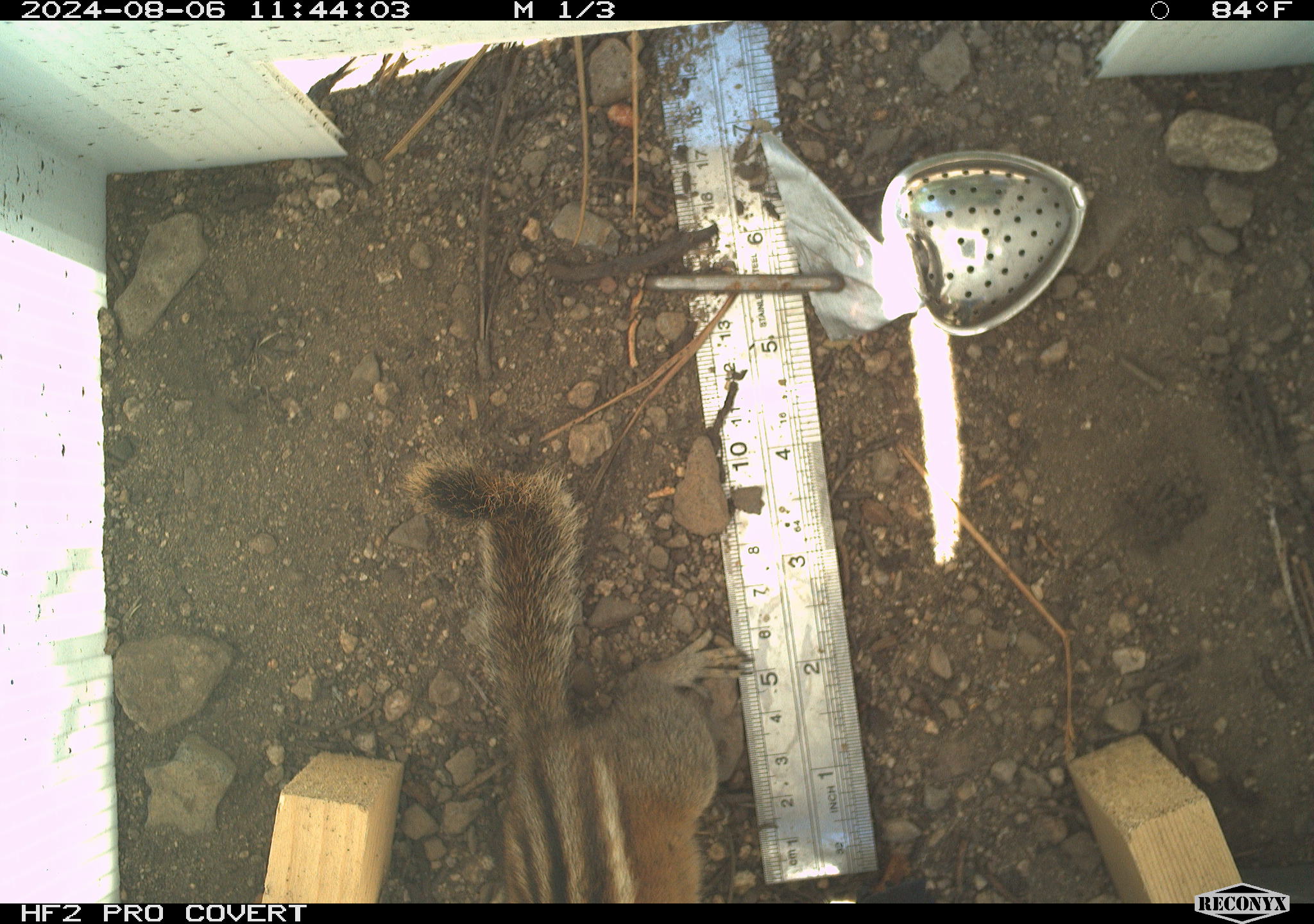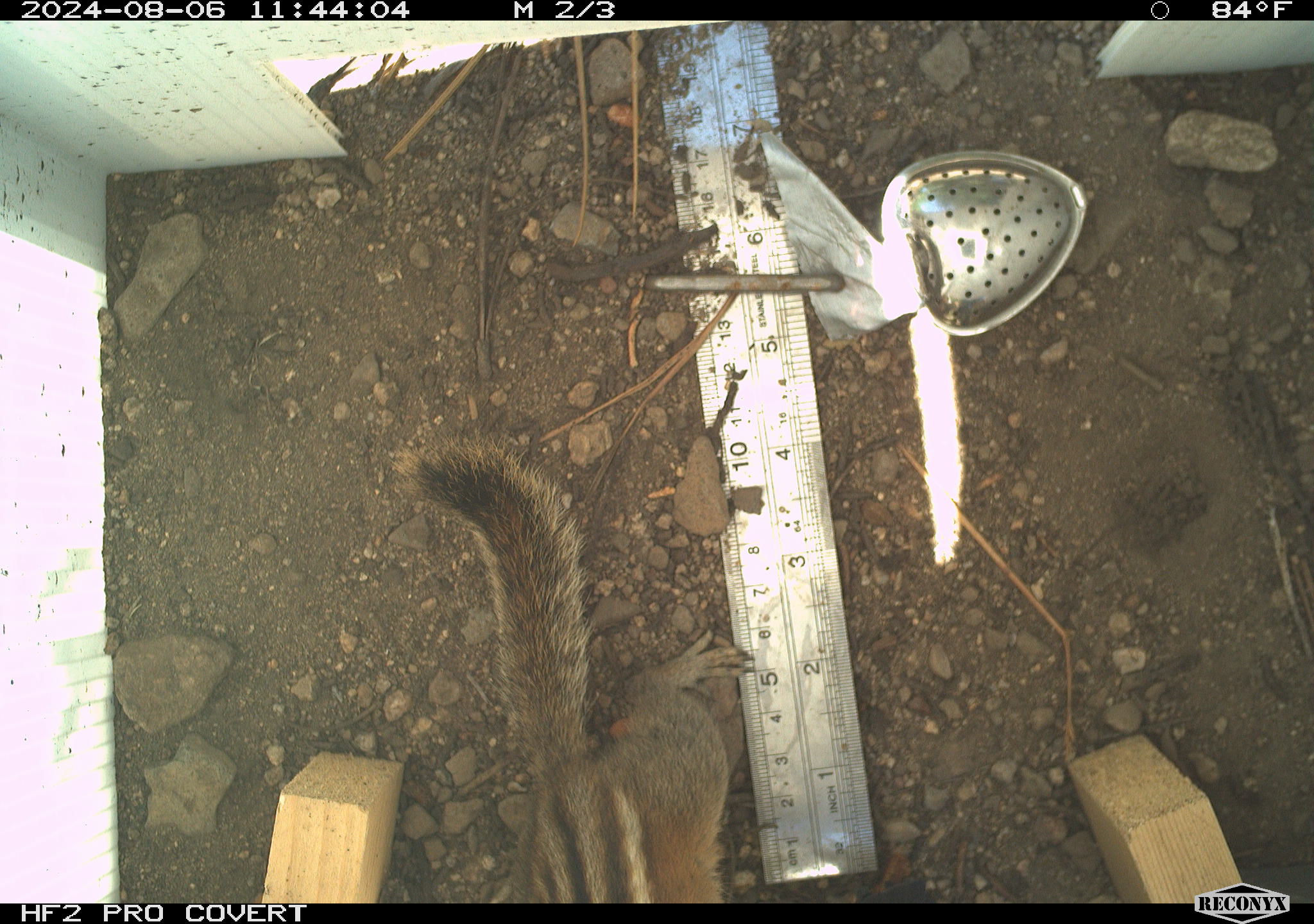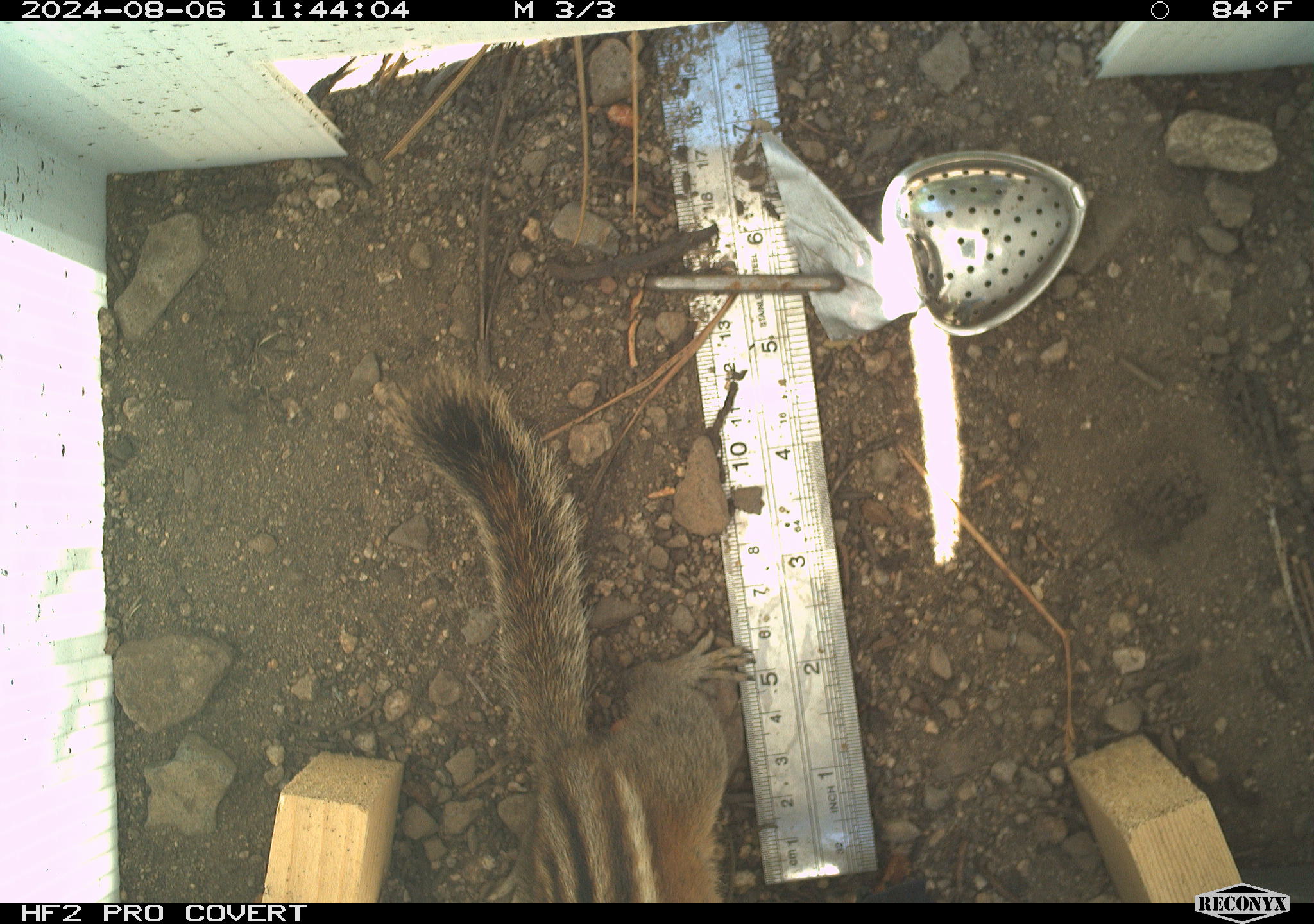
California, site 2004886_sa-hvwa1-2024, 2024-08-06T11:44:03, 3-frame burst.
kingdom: Animalia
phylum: Chordata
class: Mammalia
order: Rodentia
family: Sciuridae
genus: Neotamias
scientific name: Neotamias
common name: western chipmunks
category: neotamias species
Neotamias species (western chipmunks) (Neotamias).